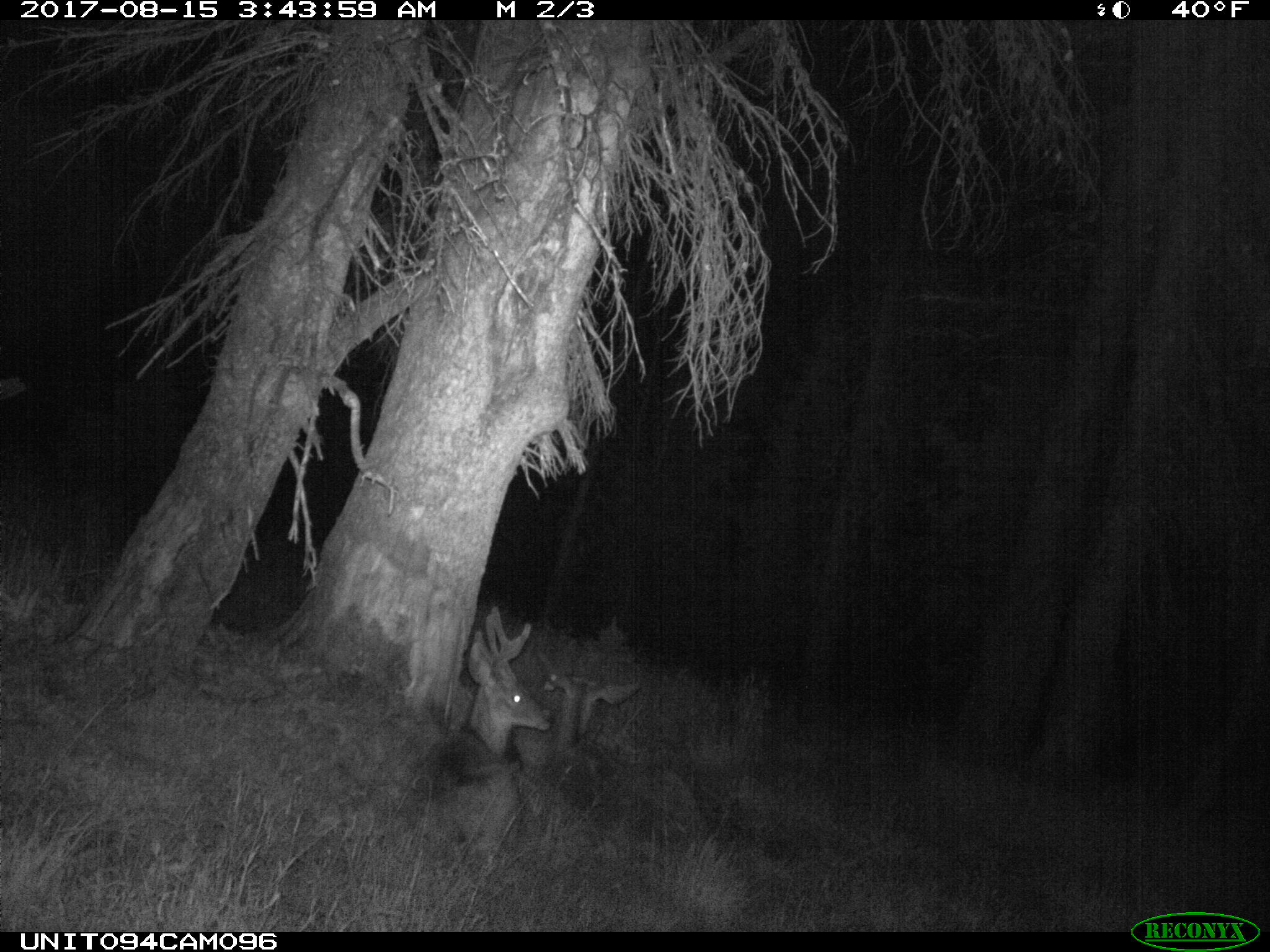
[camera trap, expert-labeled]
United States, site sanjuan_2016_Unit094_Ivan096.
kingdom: Animalia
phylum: Chordata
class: Mammalia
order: Artiodactyla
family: Cervidae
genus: Odocoileus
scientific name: Odocoileus hemionus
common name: mule deer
Odocoileus hemionus (mule deer).